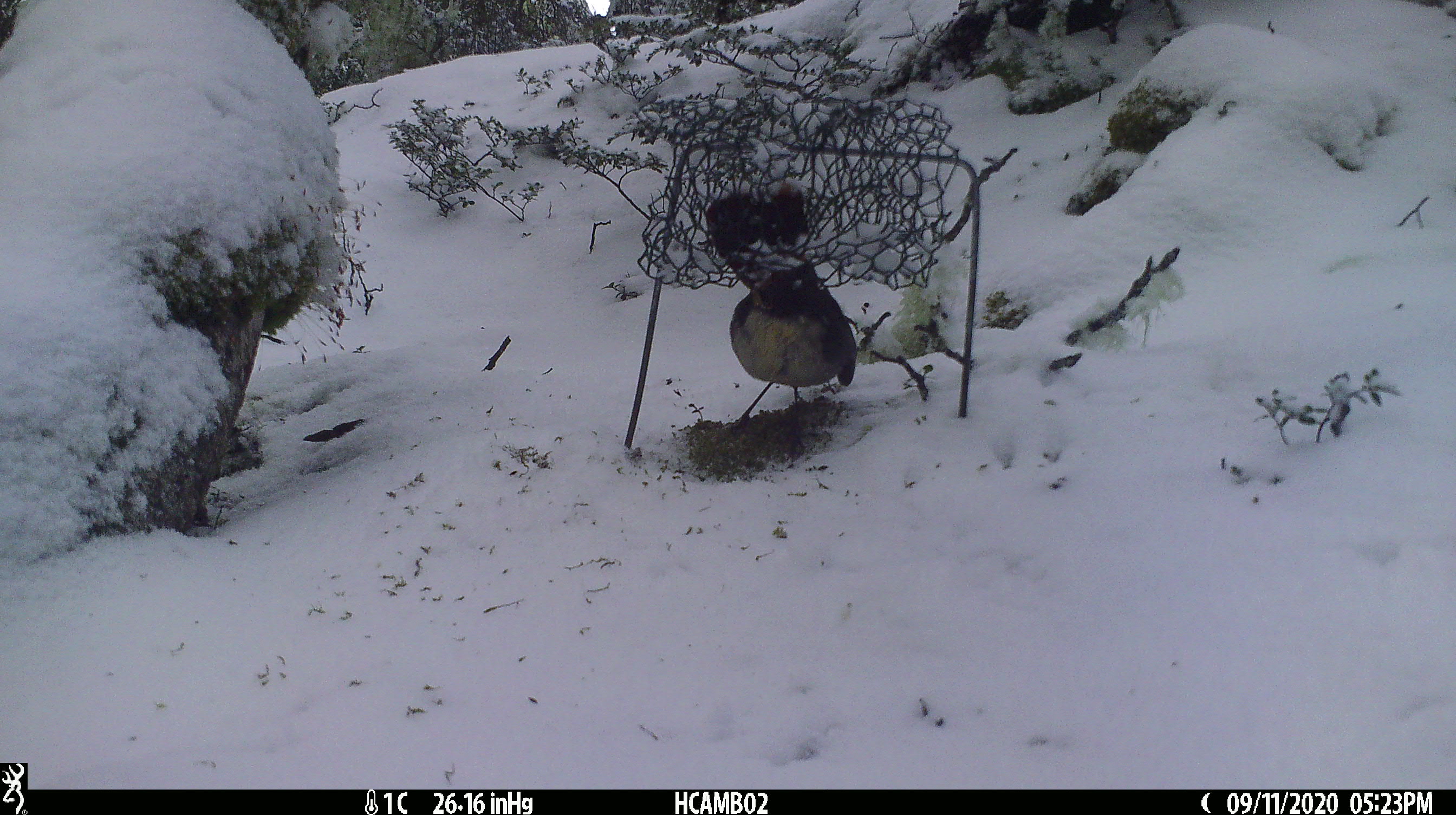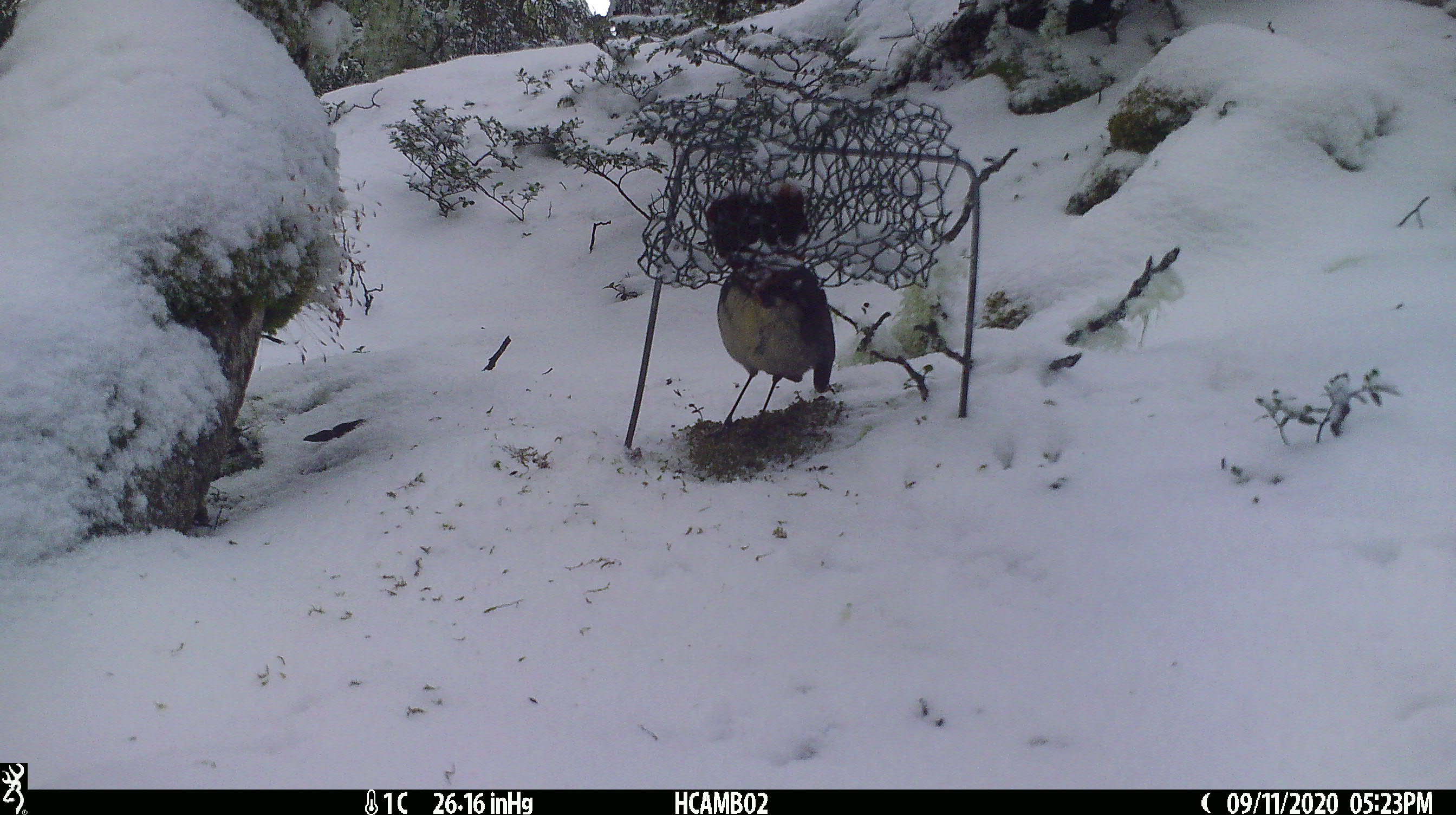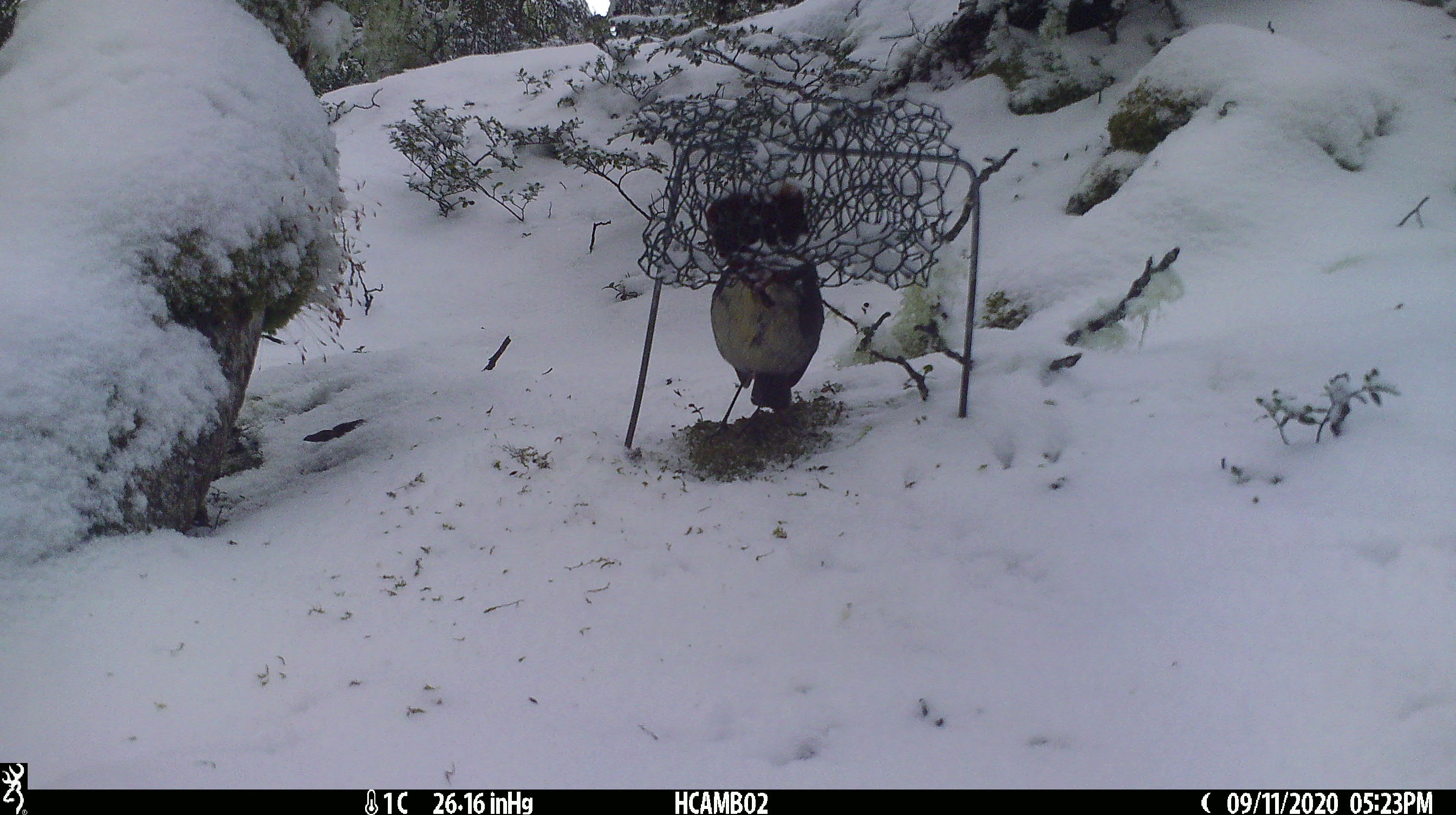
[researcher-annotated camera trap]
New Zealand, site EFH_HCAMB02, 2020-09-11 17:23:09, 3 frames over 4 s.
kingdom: Animalia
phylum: Chordata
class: Aves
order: Passeriformes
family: Petroicidae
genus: Petroica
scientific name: Petroica australis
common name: new zealand robin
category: robin